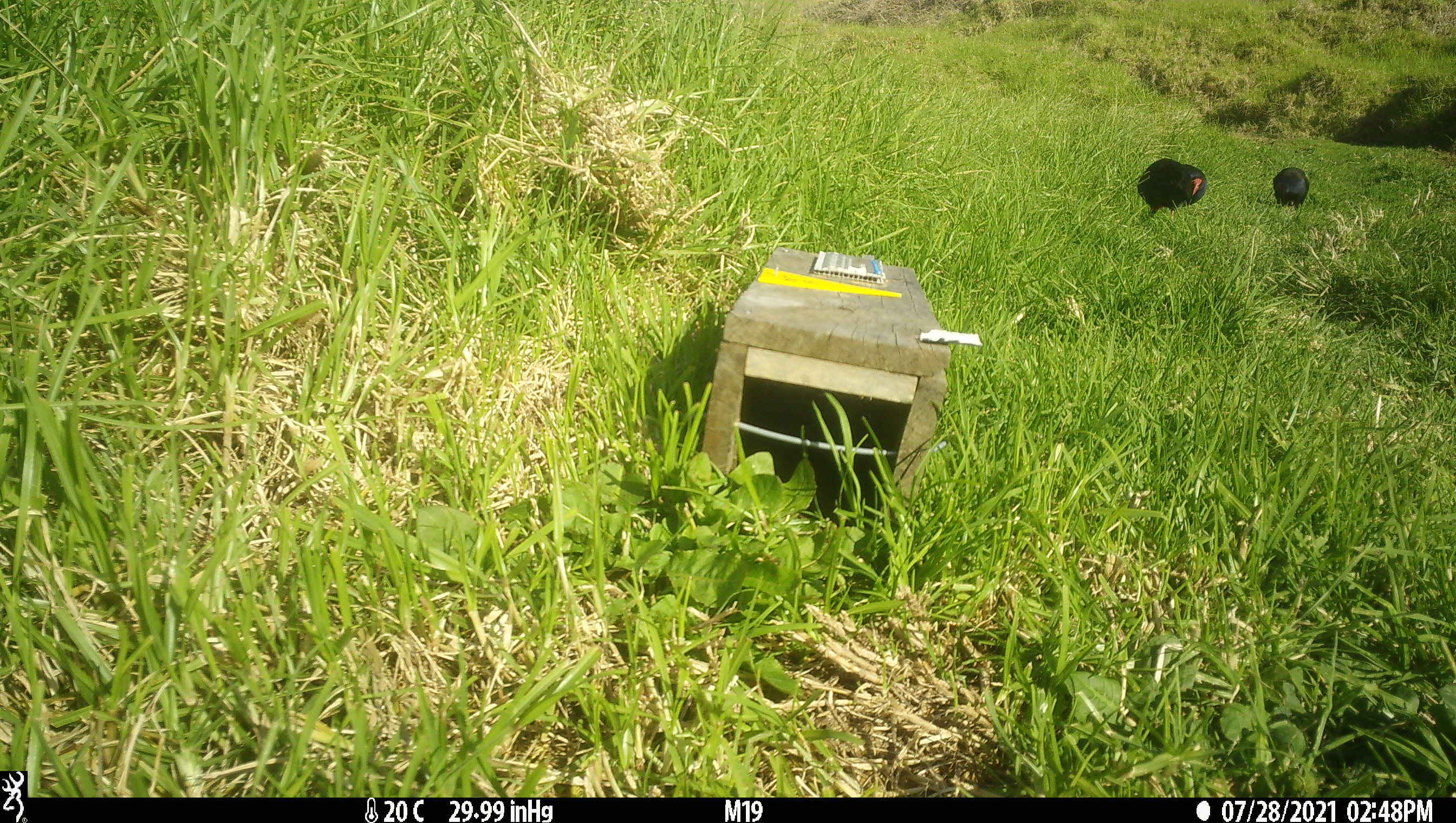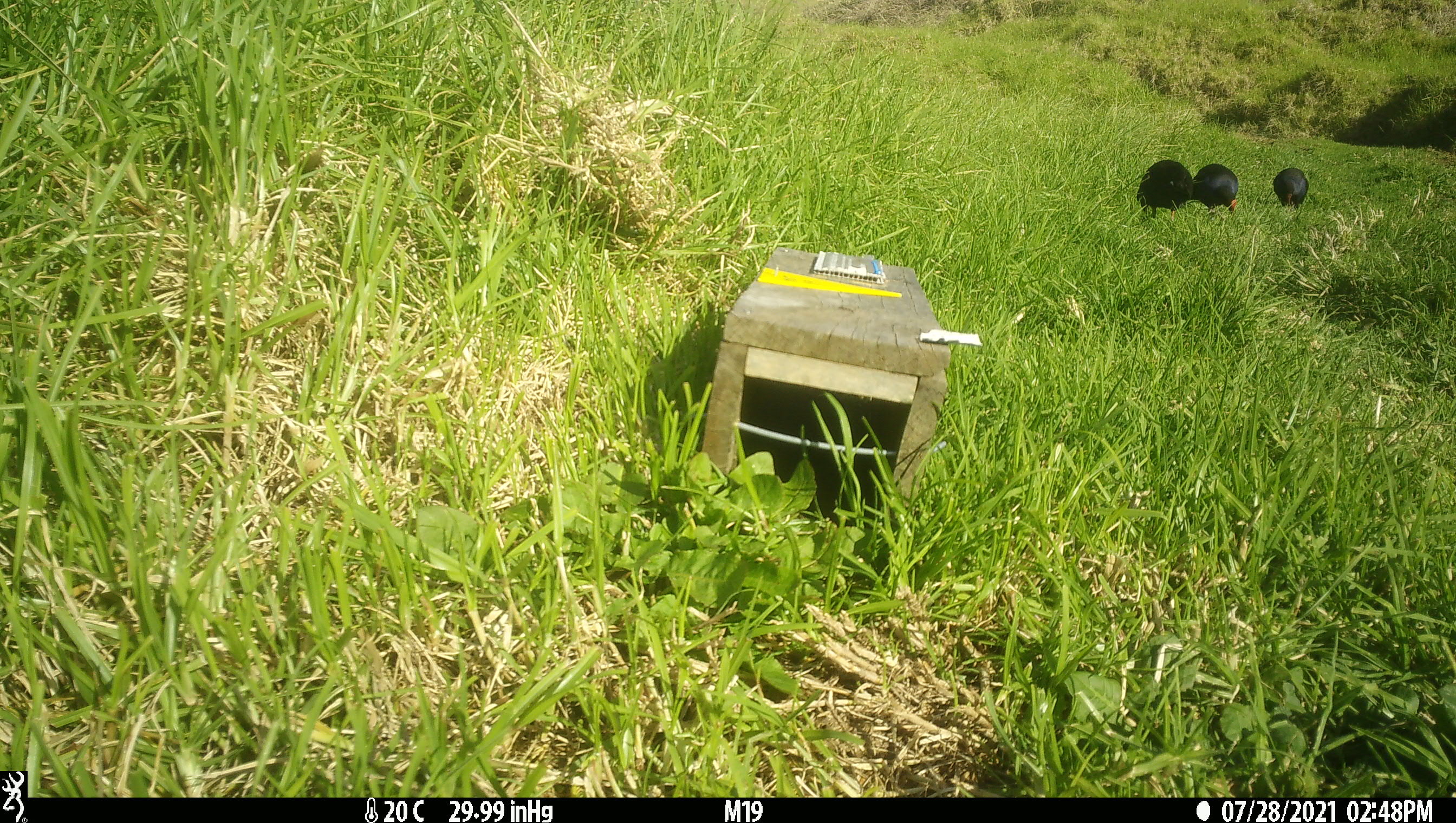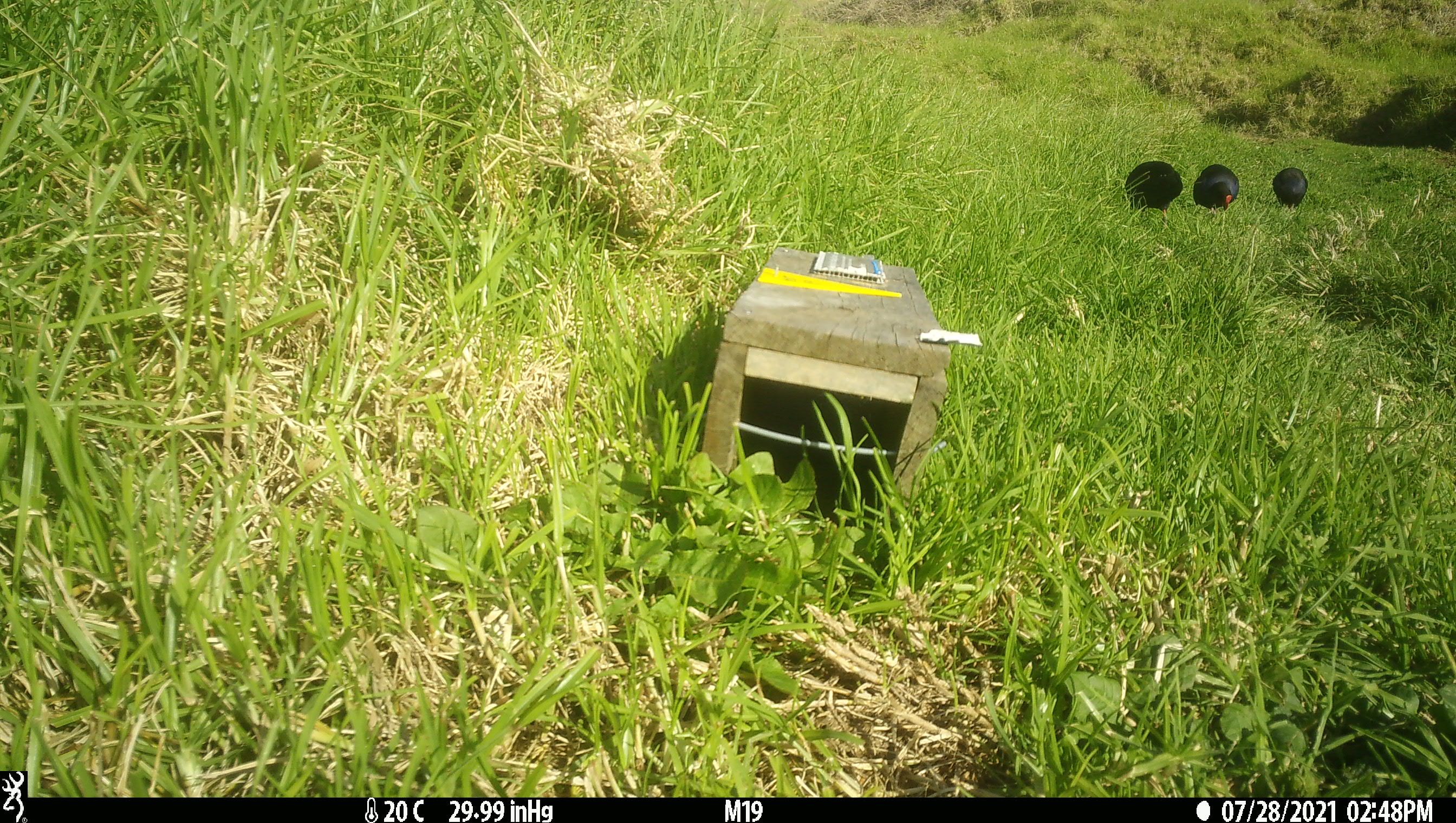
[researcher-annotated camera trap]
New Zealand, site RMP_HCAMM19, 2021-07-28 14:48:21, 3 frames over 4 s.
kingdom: Animalia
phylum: Chordata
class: Aves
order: Gruiformes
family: Rallidae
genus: Porphyrio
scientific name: Porphyrio melanotus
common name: australasian swamphen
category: pukeko